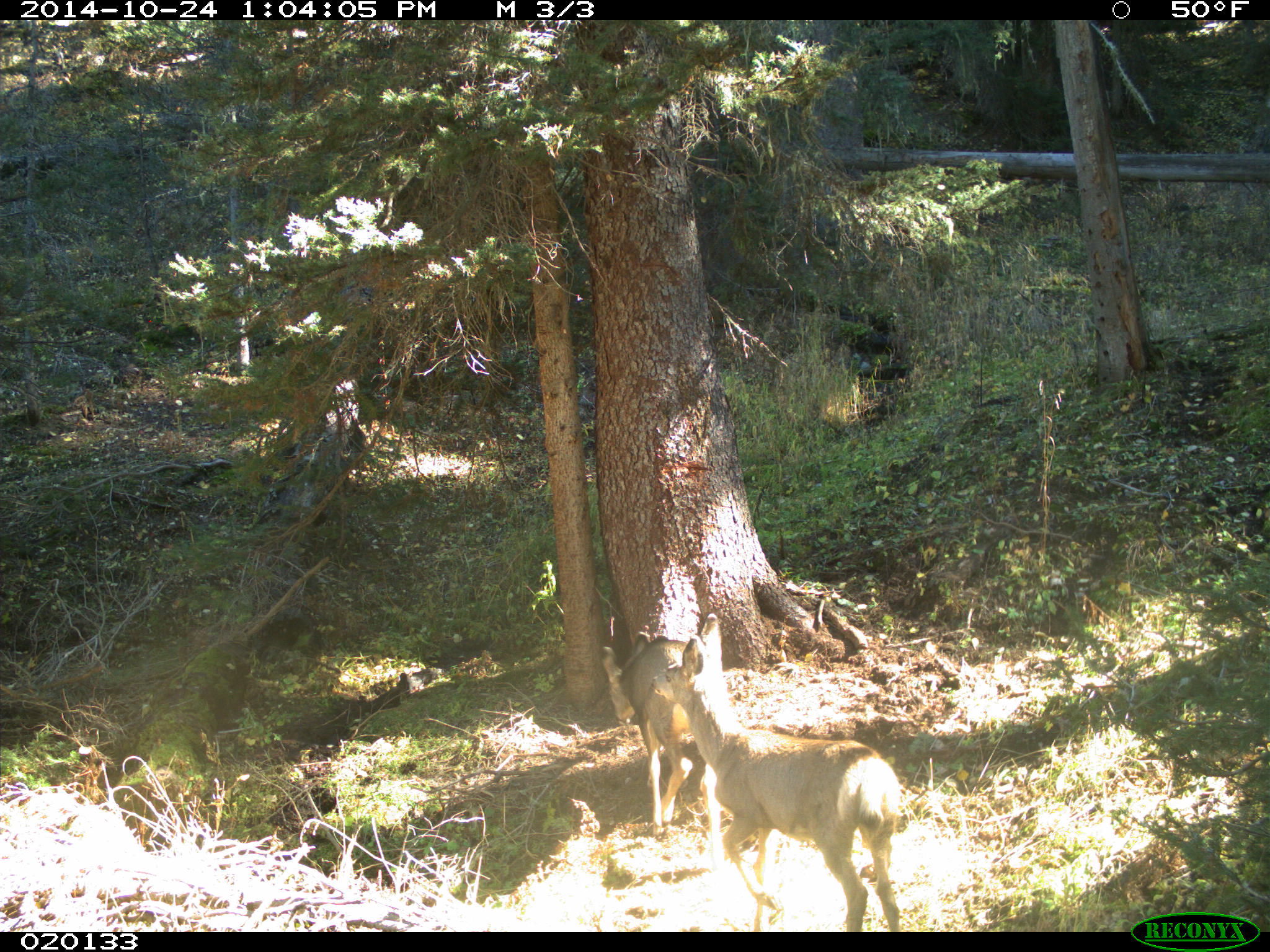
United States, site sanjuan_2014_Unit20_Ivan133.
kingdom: Animalia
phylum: Chordata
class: Mammalia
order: Artiodactyla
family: Cervidae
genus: Odocoileus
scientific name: Odocoileus hemionus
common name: mule deer